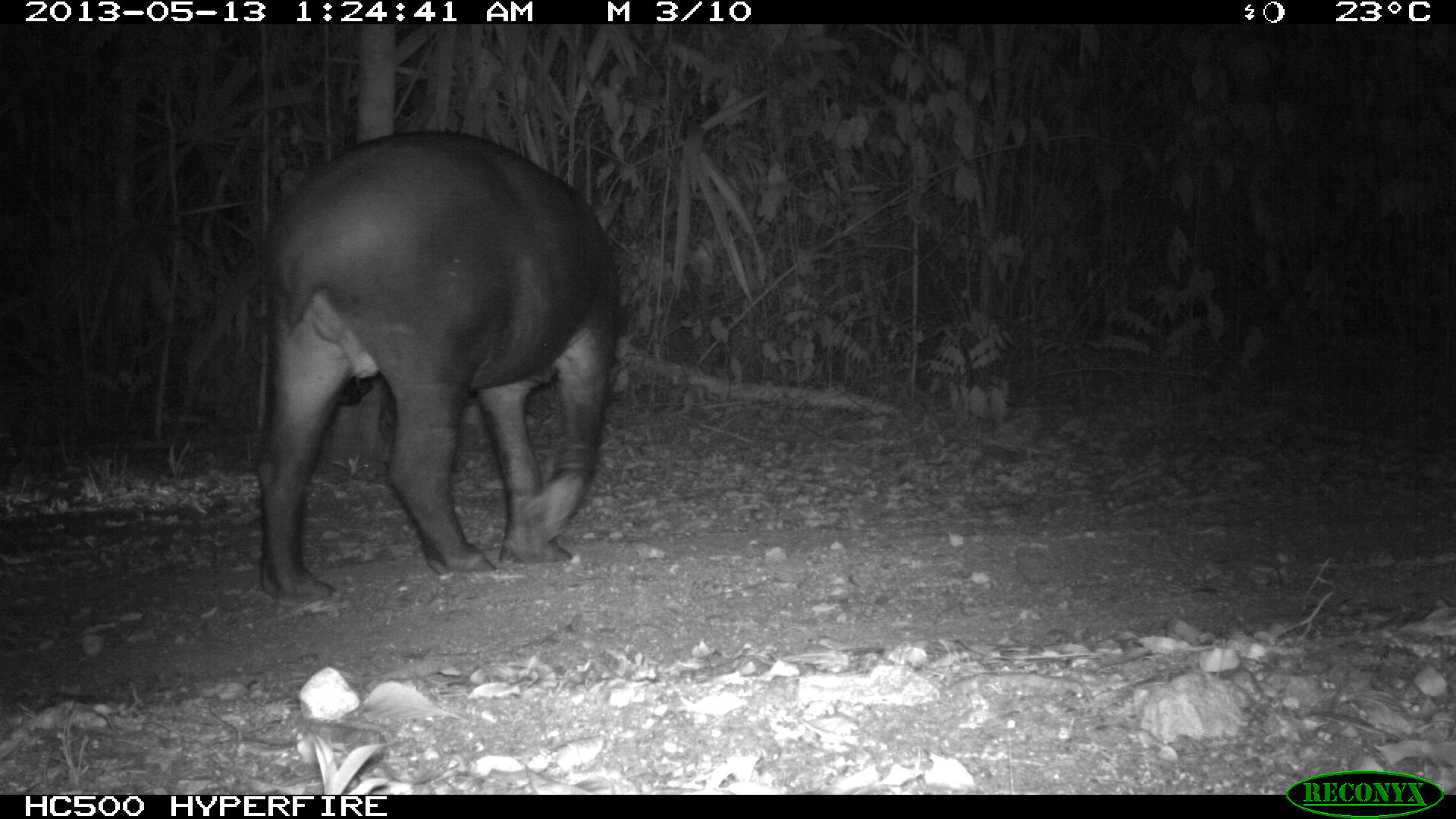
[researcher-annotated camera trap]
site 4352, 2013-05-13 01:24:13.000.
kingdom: Animalia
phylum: Chordata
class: Mammalia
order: Perissodactyla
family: Tapiridae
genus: Tapirus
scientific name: Tapirus bairdii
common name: baird's tapir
Tapirus bairdii (baird's tapir), count 2.